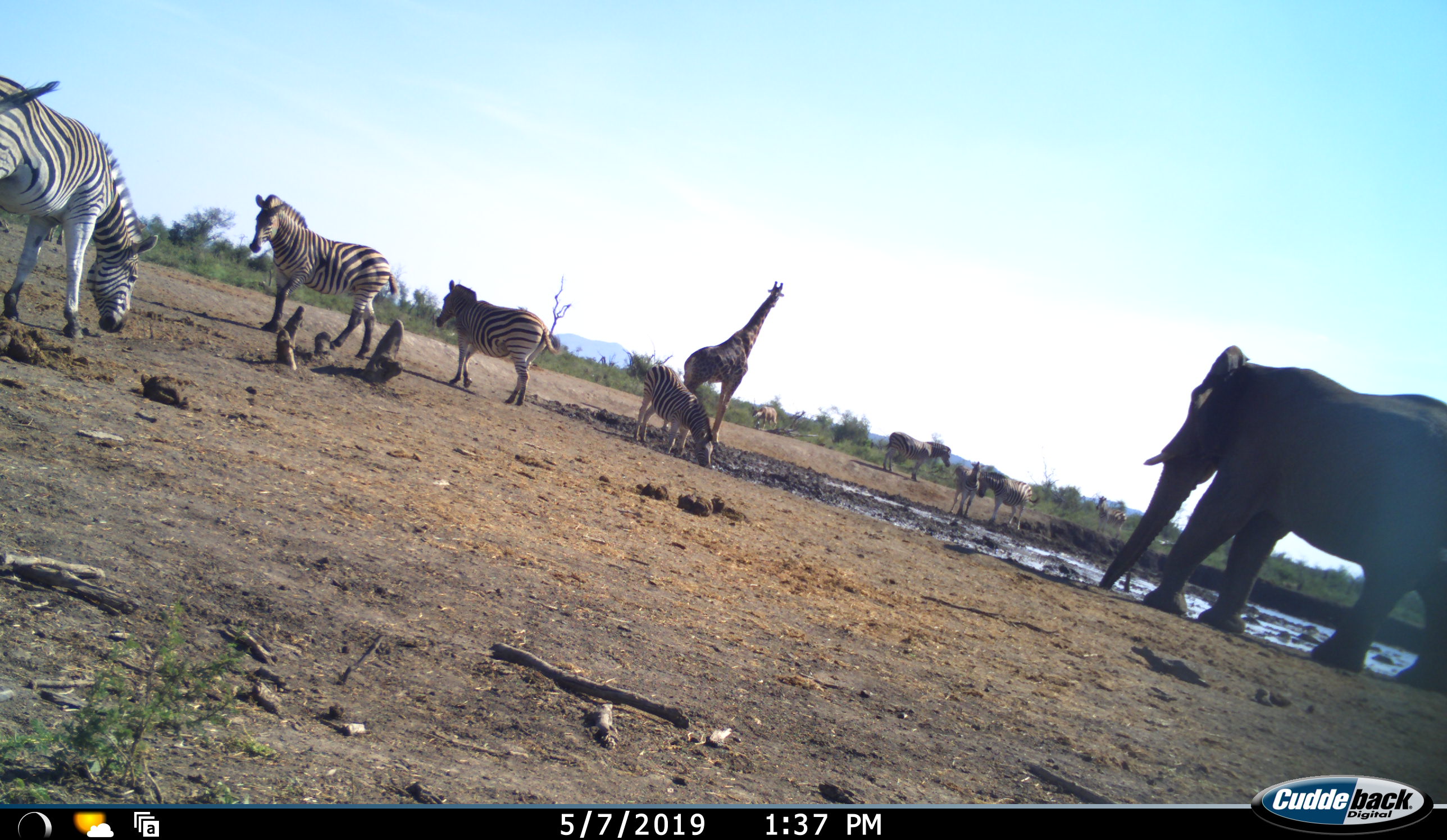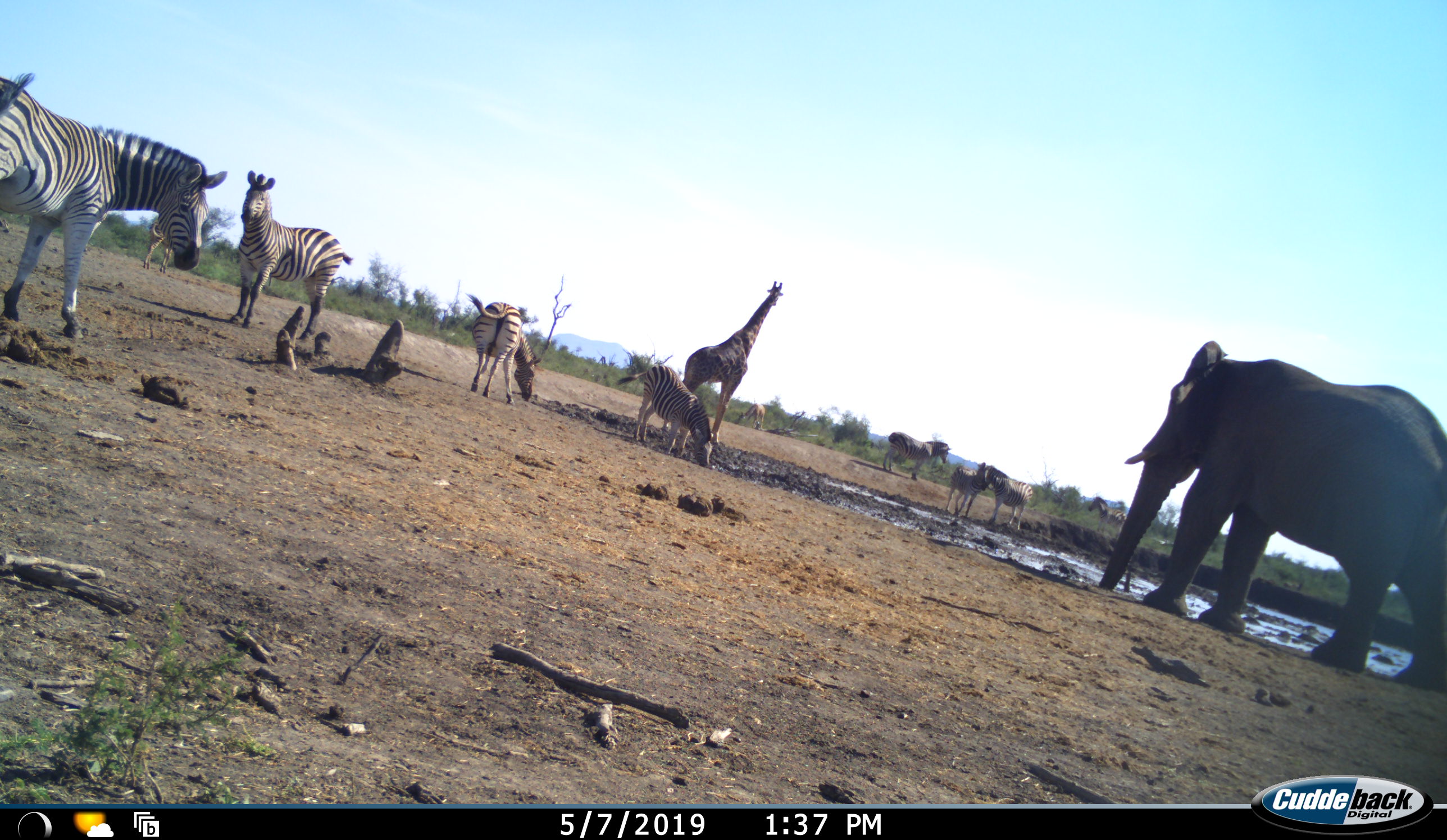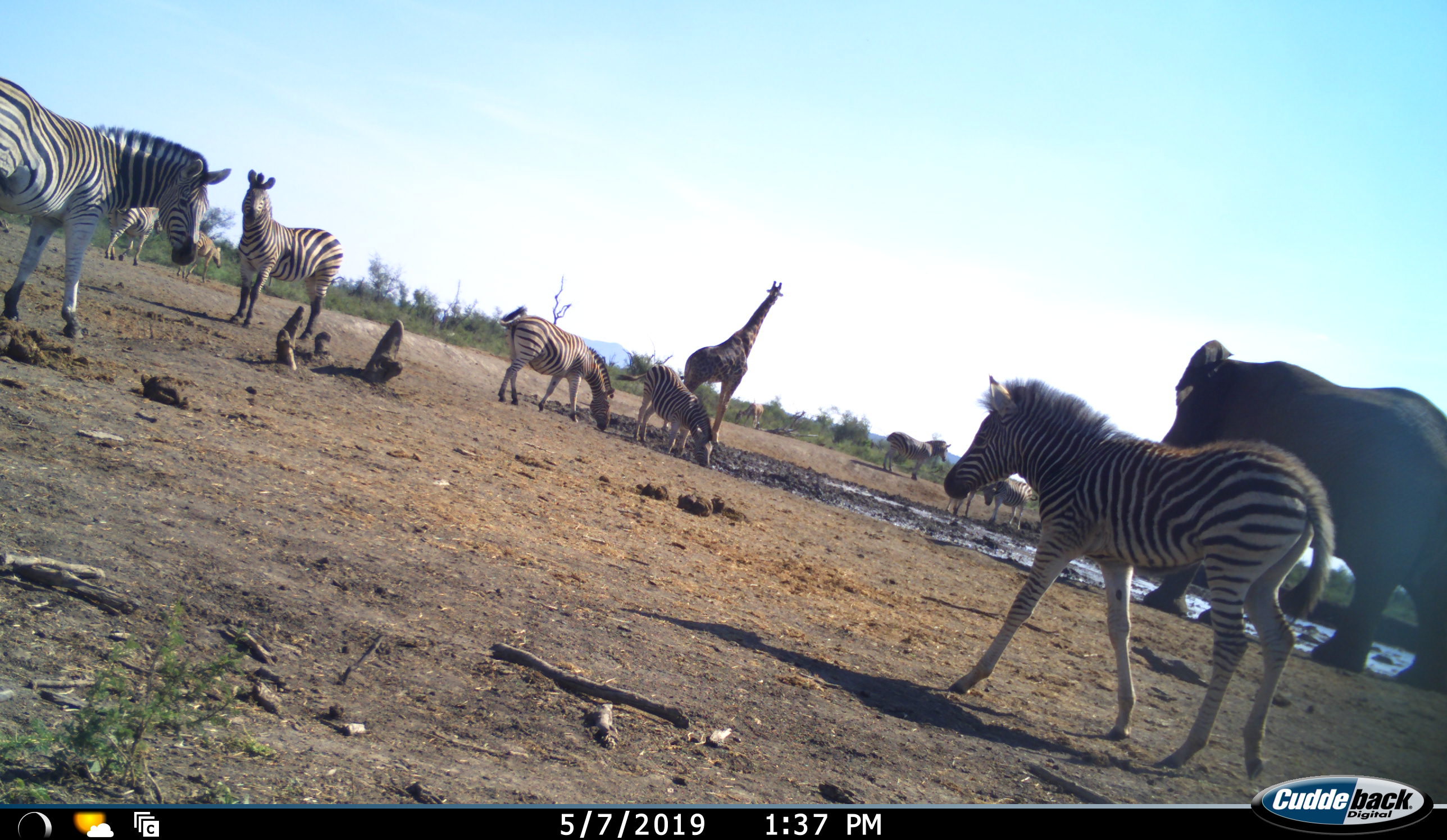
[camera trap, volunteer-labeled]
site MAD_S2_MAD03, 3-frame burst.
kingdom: Animalia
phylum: Chordata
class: Mammalia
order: Proboscidea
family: Elephantidae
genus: Loxodonta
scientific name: Loxodonta africana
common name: african bush elephant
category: elephant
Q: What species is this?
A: Elephant (african bush elephant) (Loxodonta africana).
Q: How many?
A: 1.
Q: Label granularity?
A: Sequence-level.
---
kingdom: Animalia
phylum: Chordata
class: Mammalia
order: Artiodactyla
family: Giraffidae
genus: Giraffa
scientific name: Giraffa camelopardalis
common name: giraffe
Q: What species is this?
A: Giraffe (Giraffa camelopardalis).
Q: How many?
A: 1.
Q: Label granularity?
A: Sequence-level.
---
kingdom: Animalia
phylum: Chordata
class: Mammalia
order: Perissodactyla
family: Equidae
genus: Equus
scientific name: Equus quagga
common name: plains zebra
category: zebraplains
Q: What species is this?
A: Zebraplains (plains zebra) (Equus quagga).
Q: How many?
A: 10.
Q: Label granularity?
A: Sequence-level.